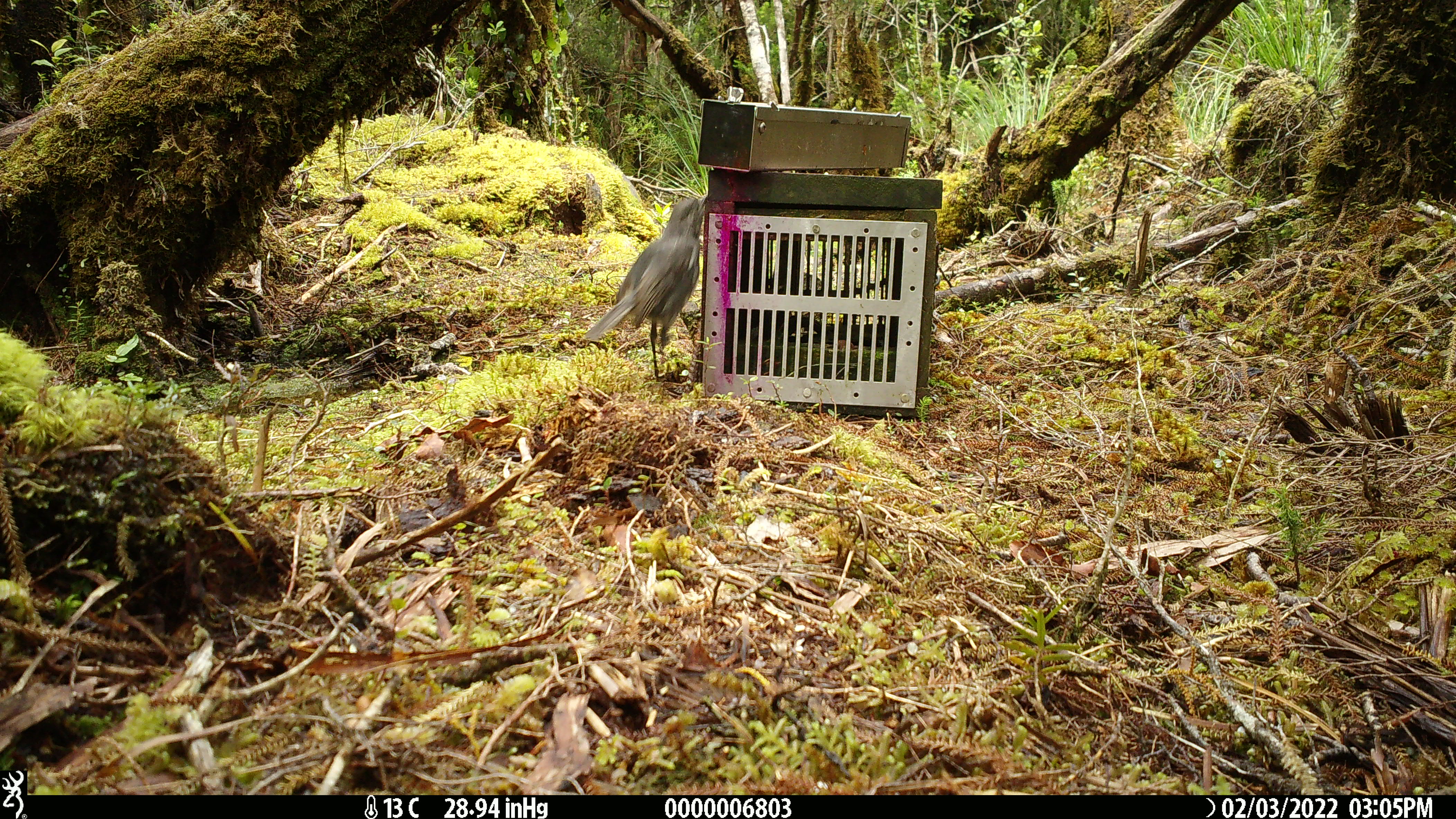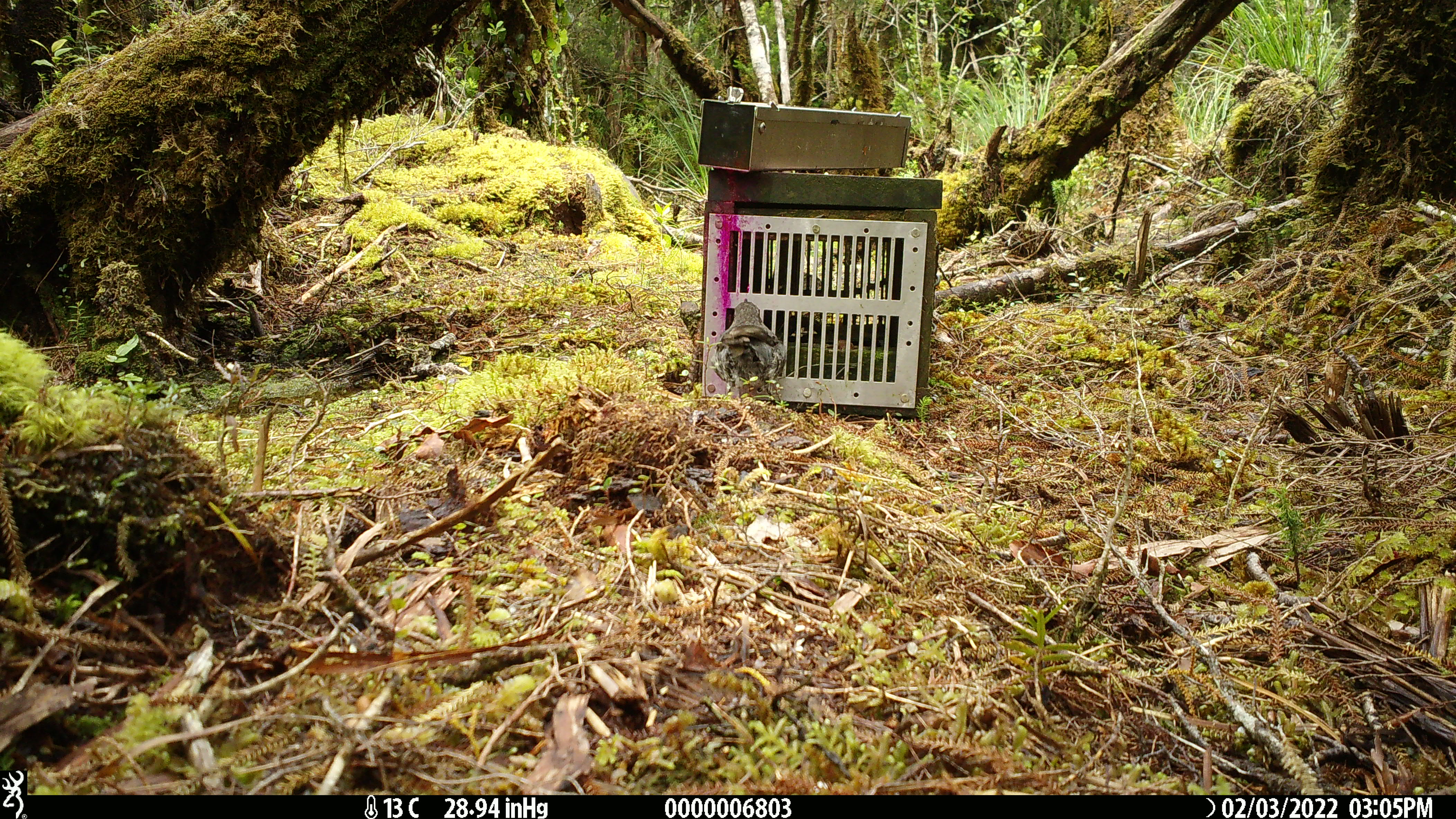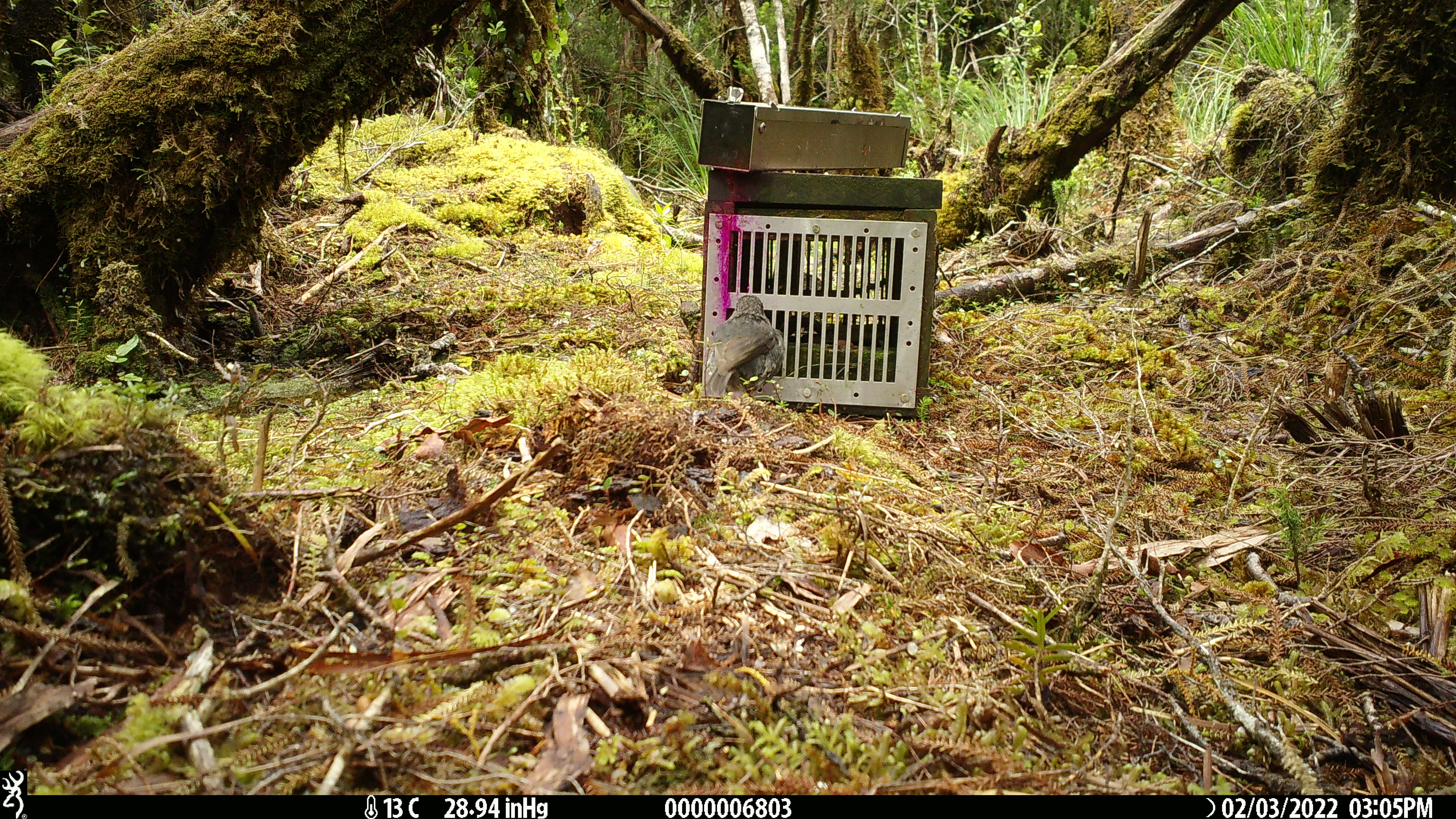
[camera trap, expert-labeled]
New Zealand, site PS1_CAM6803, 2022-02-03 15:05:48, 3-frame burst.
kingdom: Animalia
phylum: Chordata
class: Aves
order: Passeriformes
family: Petroicidae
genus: Petroica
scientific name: Petroica australis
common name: new zealand robin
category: robin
Robin (new zealand robin) (Petroica australis).